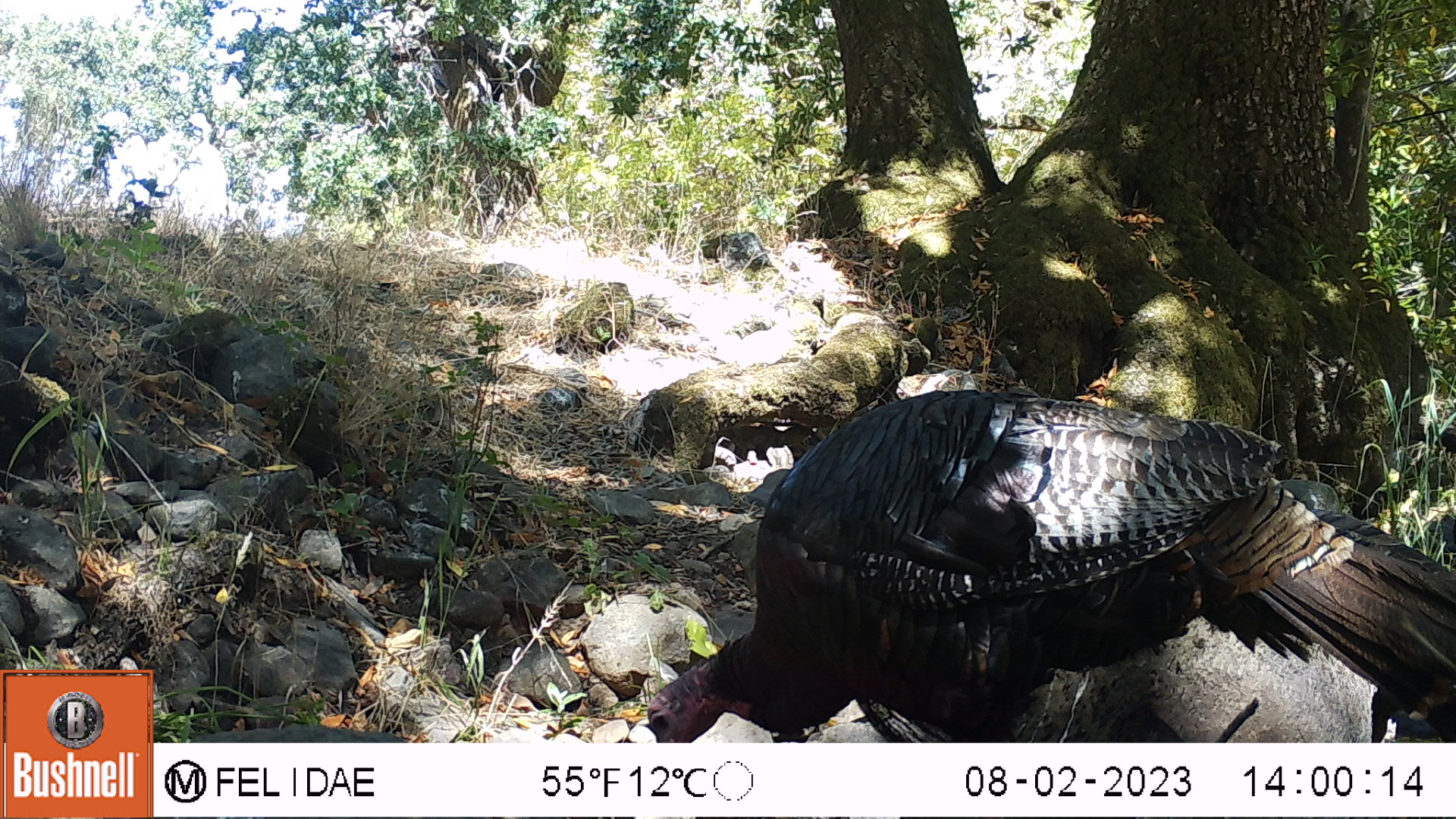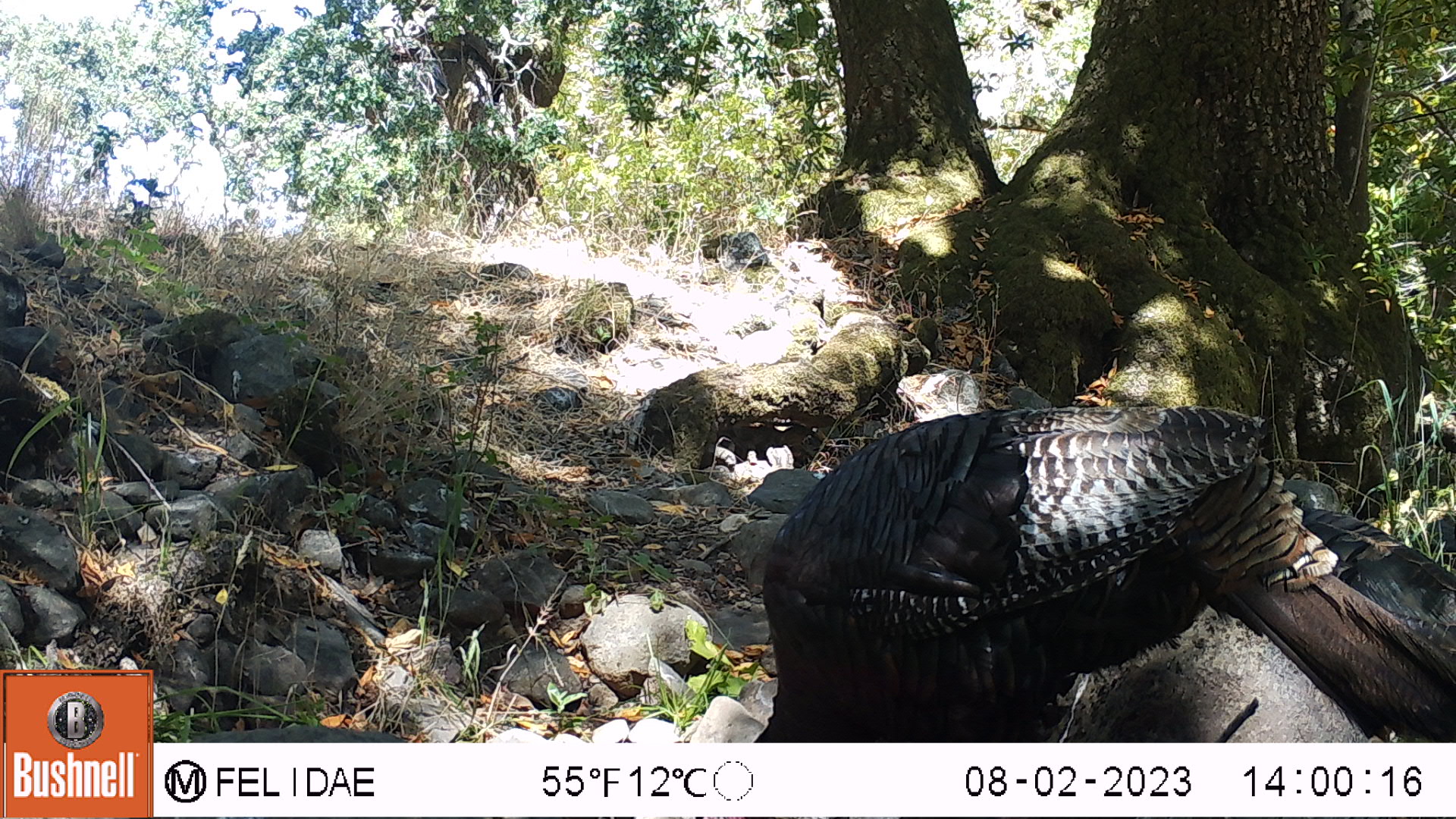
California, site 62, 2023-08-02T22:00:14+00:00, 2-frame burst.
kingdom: Animalia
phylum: Chordata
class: Aves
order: Galliformes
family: Phasianidae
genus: Meleagris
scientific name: Meleagris gallopavo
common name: turkey